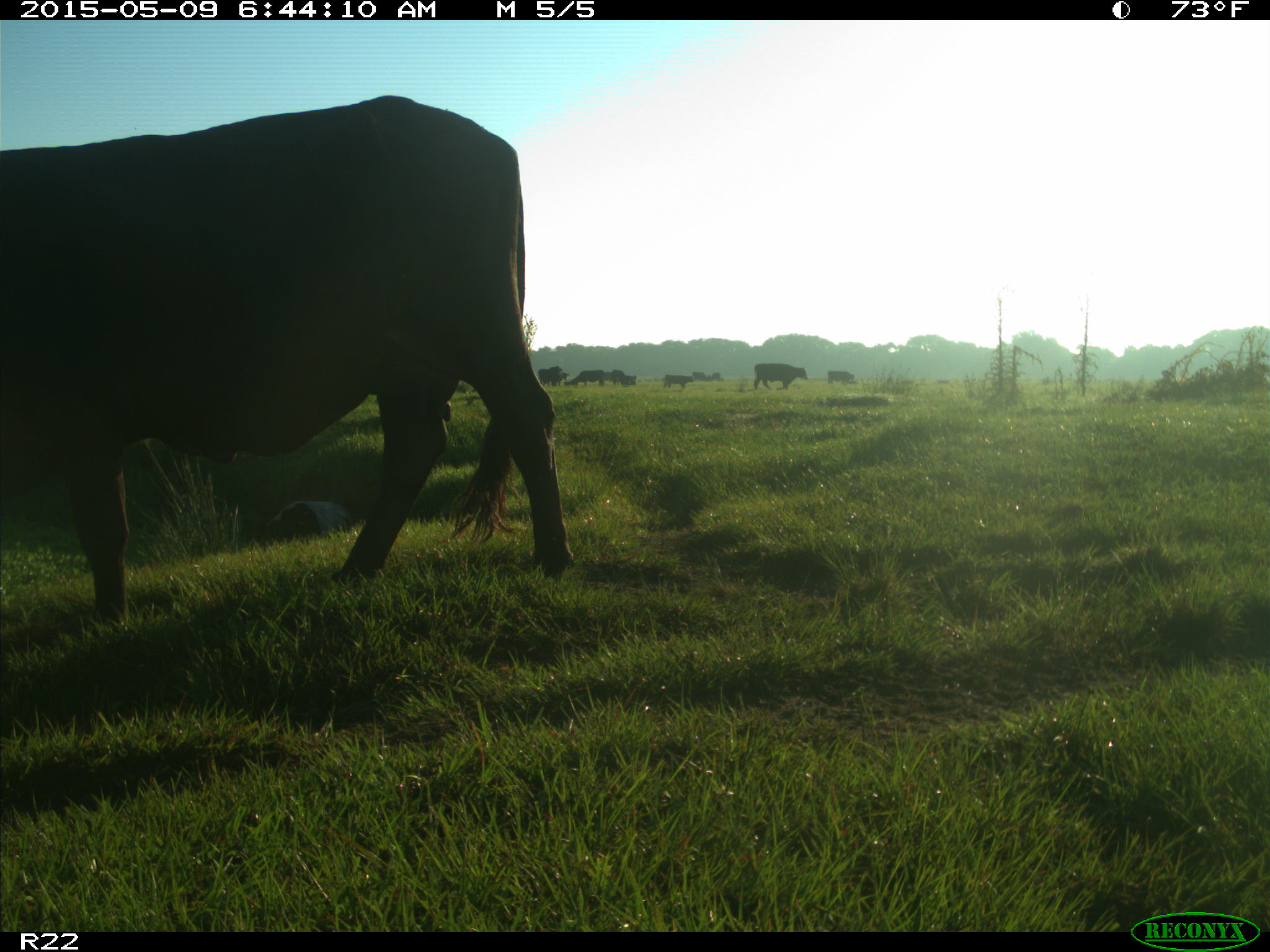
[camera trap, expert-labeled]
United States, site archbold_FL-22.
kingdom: Animalia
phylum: Chordata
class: Mammalia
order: Artiodactyla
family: Bovidae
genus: Bos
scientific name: Bos taurus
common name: domestic cow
Bos taurus (domestic cow).